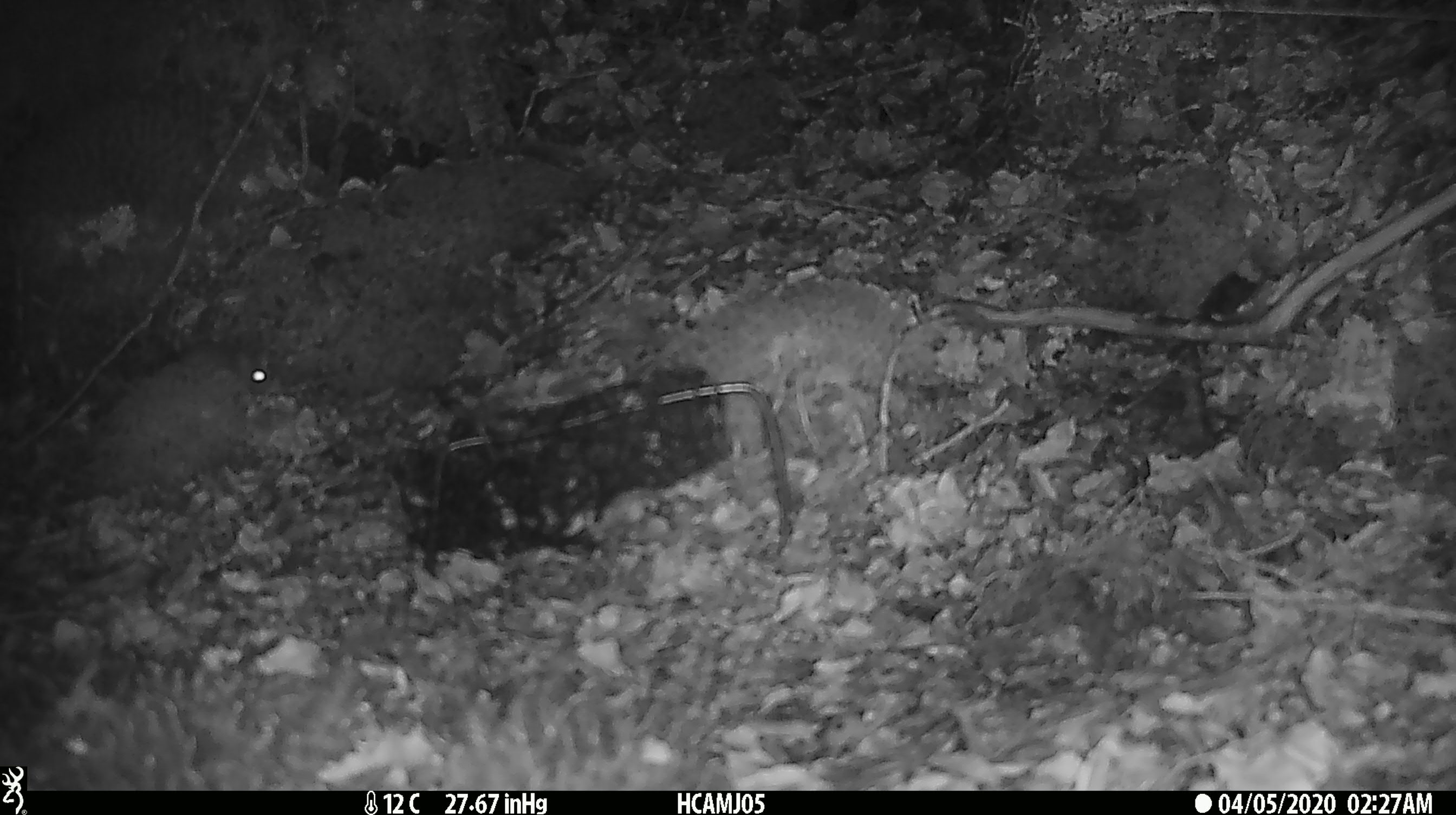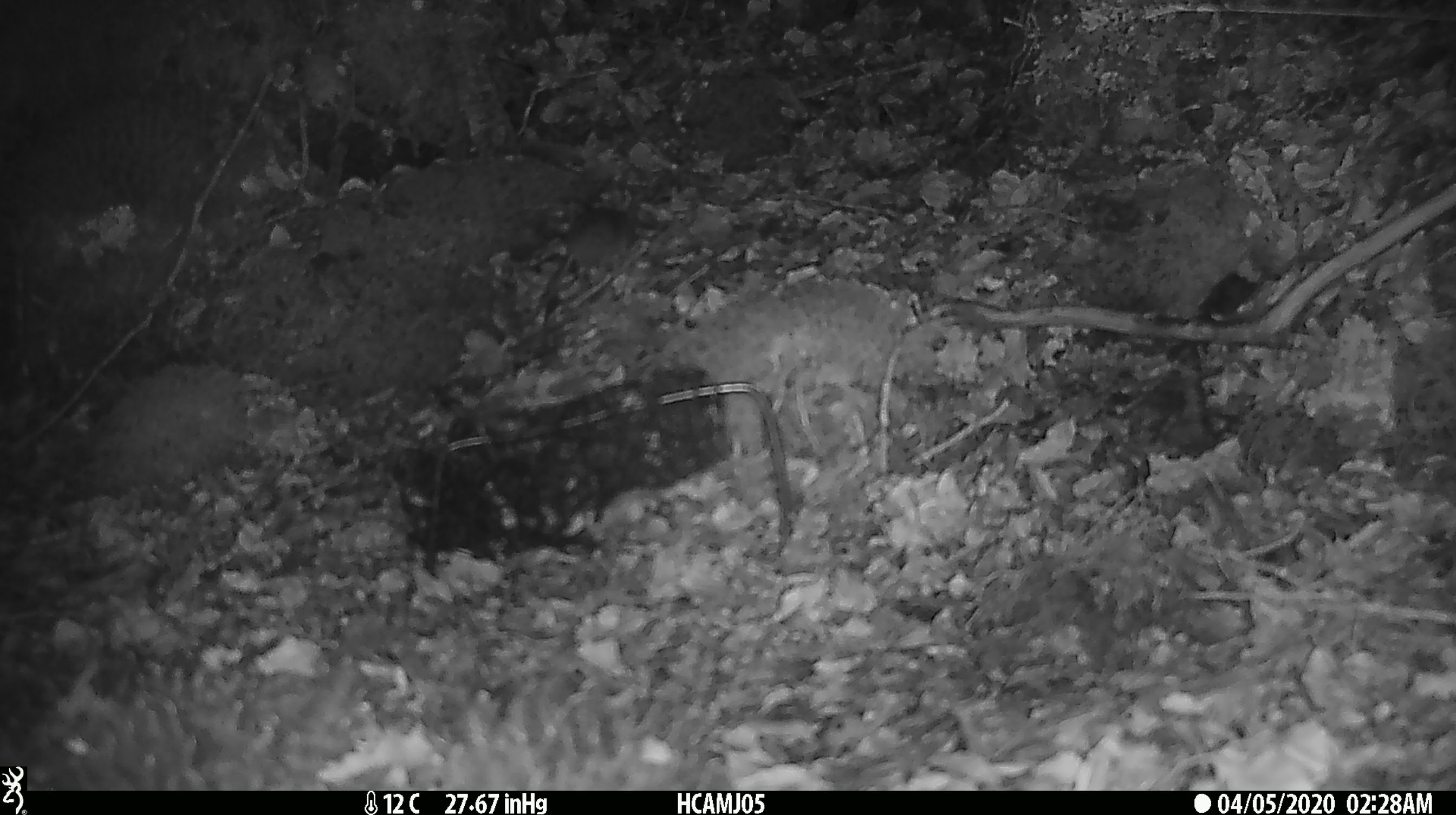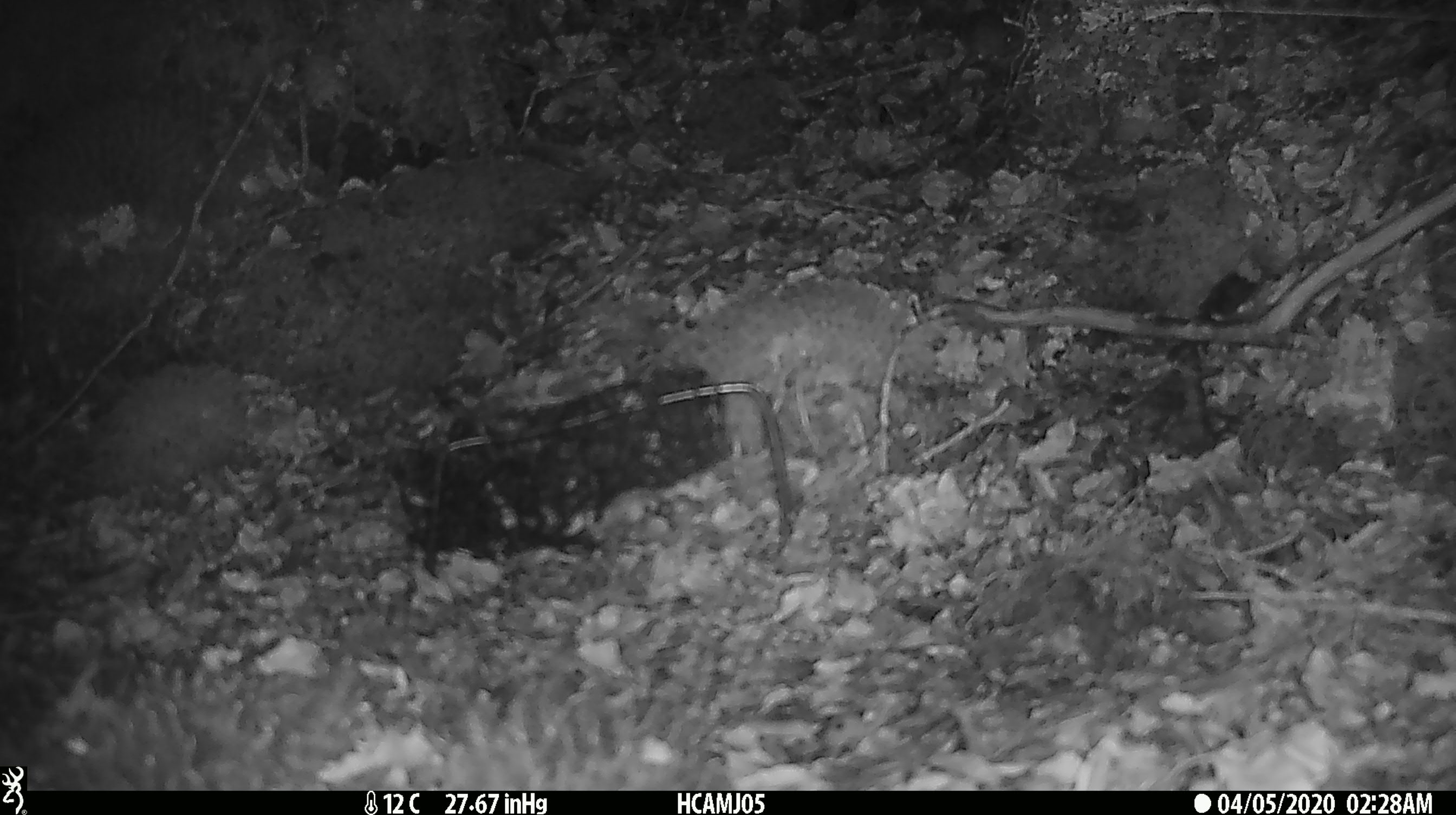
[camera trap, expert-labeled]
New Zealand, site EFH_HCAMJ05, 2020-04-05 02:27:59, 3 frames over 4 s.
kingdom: Animalia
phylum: Chordata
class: Mammalia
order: Rodentia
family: Muridae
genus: Mus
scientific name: Mus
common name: mouse